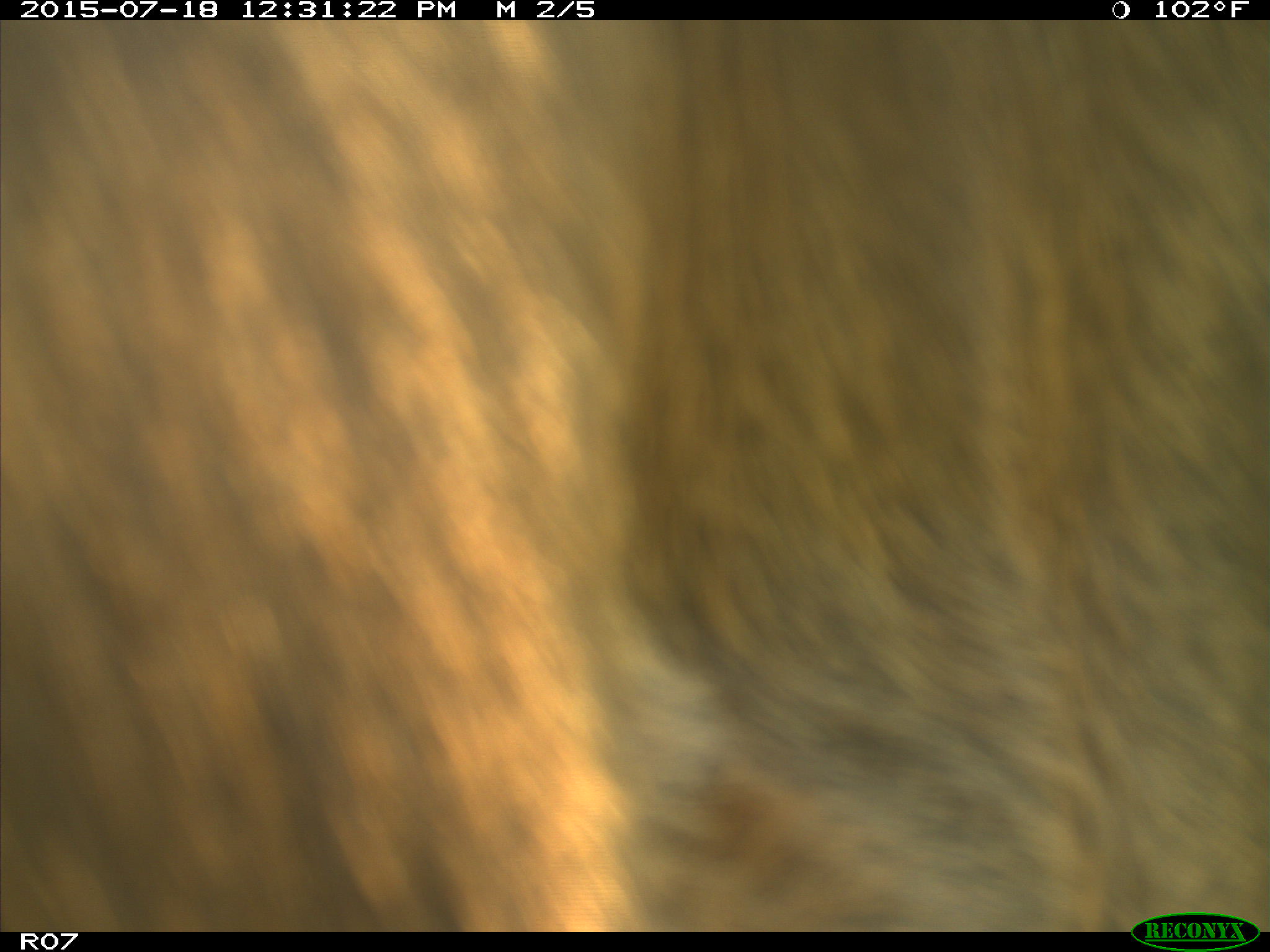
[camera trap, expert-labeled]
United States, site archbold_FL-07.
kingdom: Animalia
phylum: Chordata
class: Mammalia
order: Artiodactyla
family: Bovidae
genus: Bos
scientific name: Bos taurus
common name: domestic cow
Bos taurus (domestic cow).